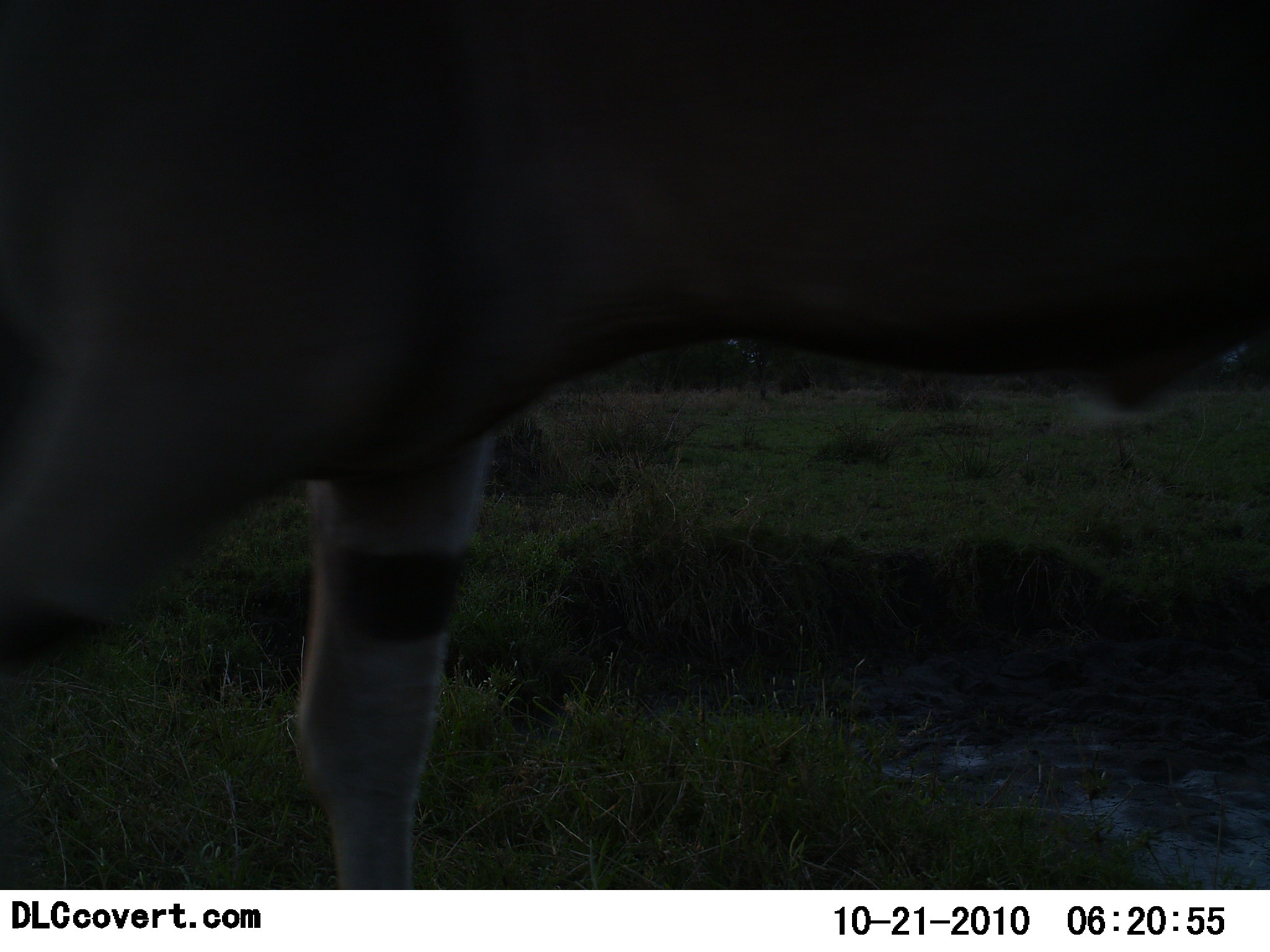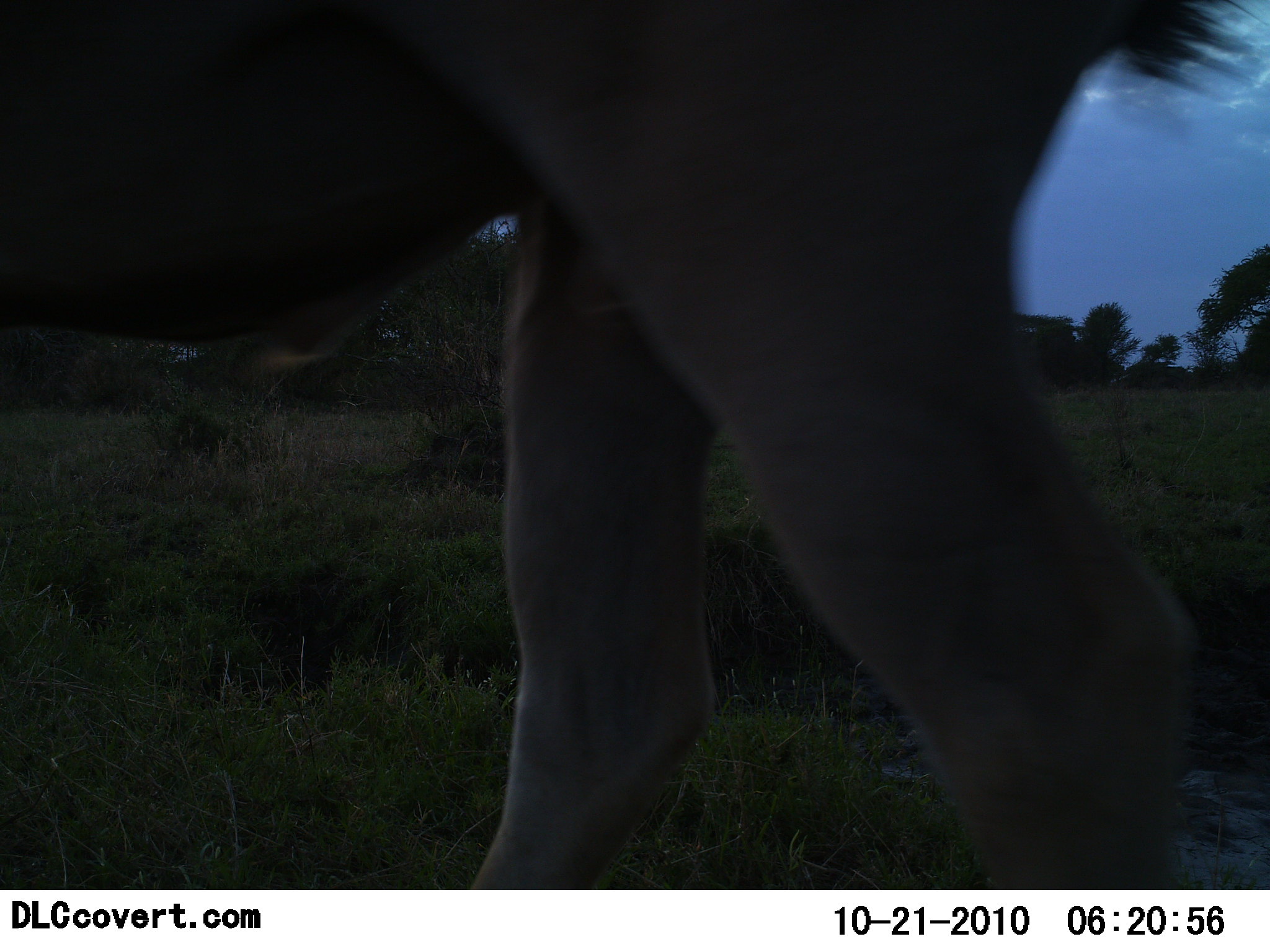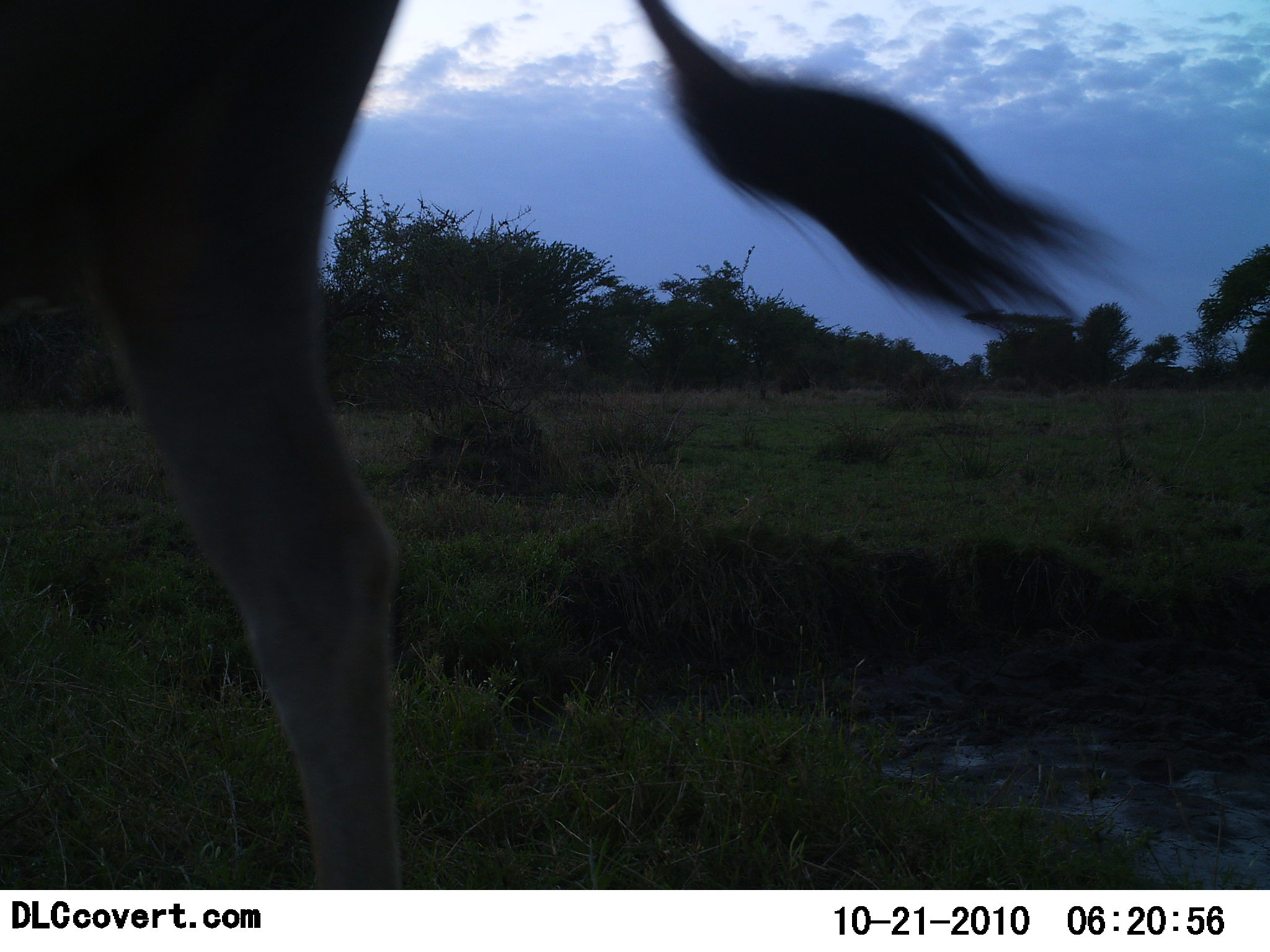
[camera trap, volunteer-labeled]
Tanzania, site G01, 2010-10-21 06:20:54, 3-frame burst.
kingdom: Animalia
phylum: Chordata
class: Mammalia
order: Artiodactyla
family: Bovidae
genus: Tragelaphus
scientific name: Tragelaphus oryx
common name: eland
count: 1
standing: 0%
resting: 0%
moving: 100%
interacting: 0%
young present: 0%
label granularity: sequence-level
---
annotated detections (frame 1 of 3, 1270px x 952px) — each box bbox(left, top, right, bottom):
animal: bbox(1, 0, 1269, 894)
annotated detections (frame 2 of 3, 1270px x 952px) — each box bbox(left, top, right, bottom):
animal: bbox(1, 0, 1269, 892)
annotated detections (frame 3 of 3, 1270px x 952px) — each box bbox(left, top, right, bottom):
animal: bbox(1, 0, 1142, 889)